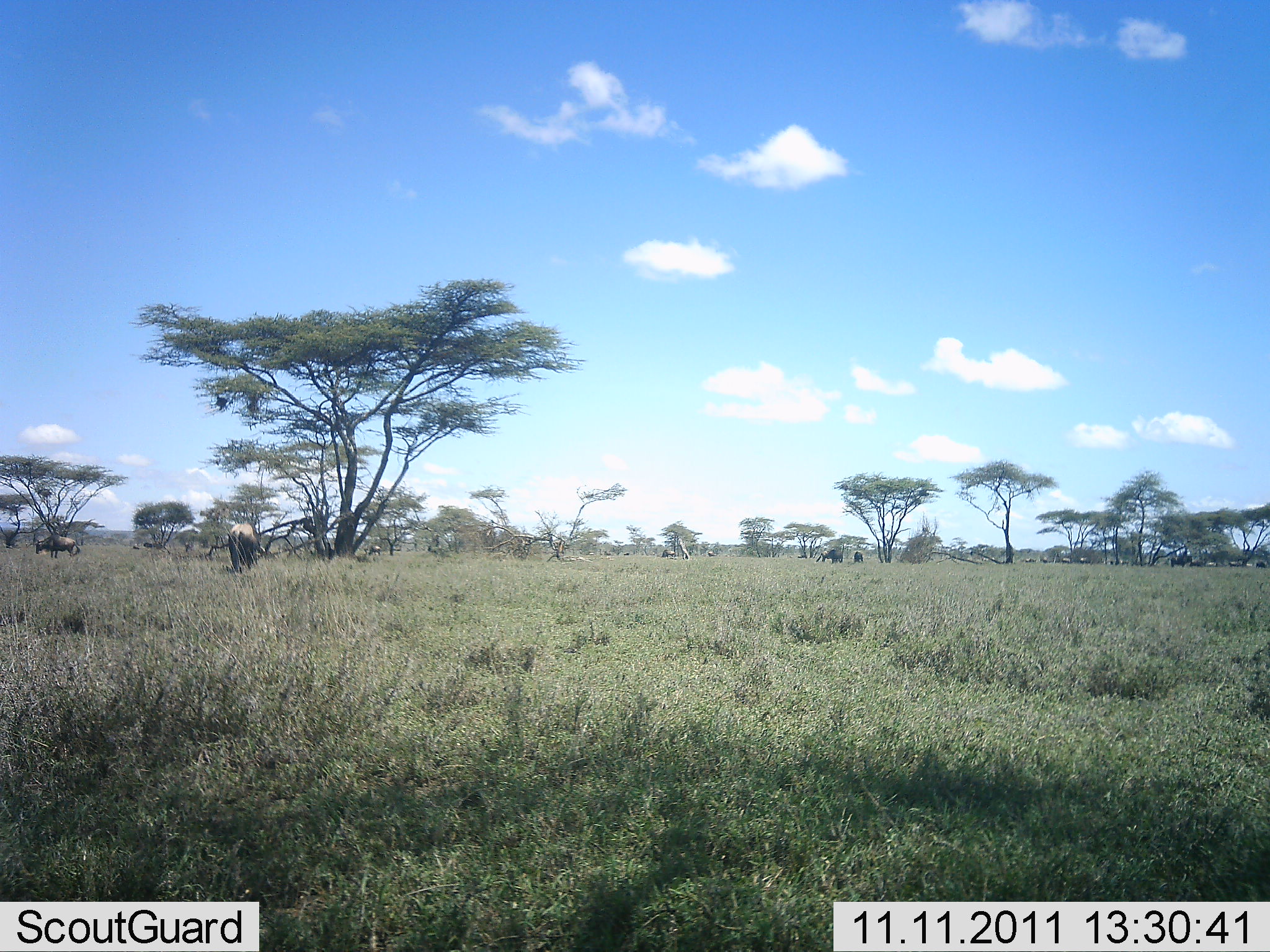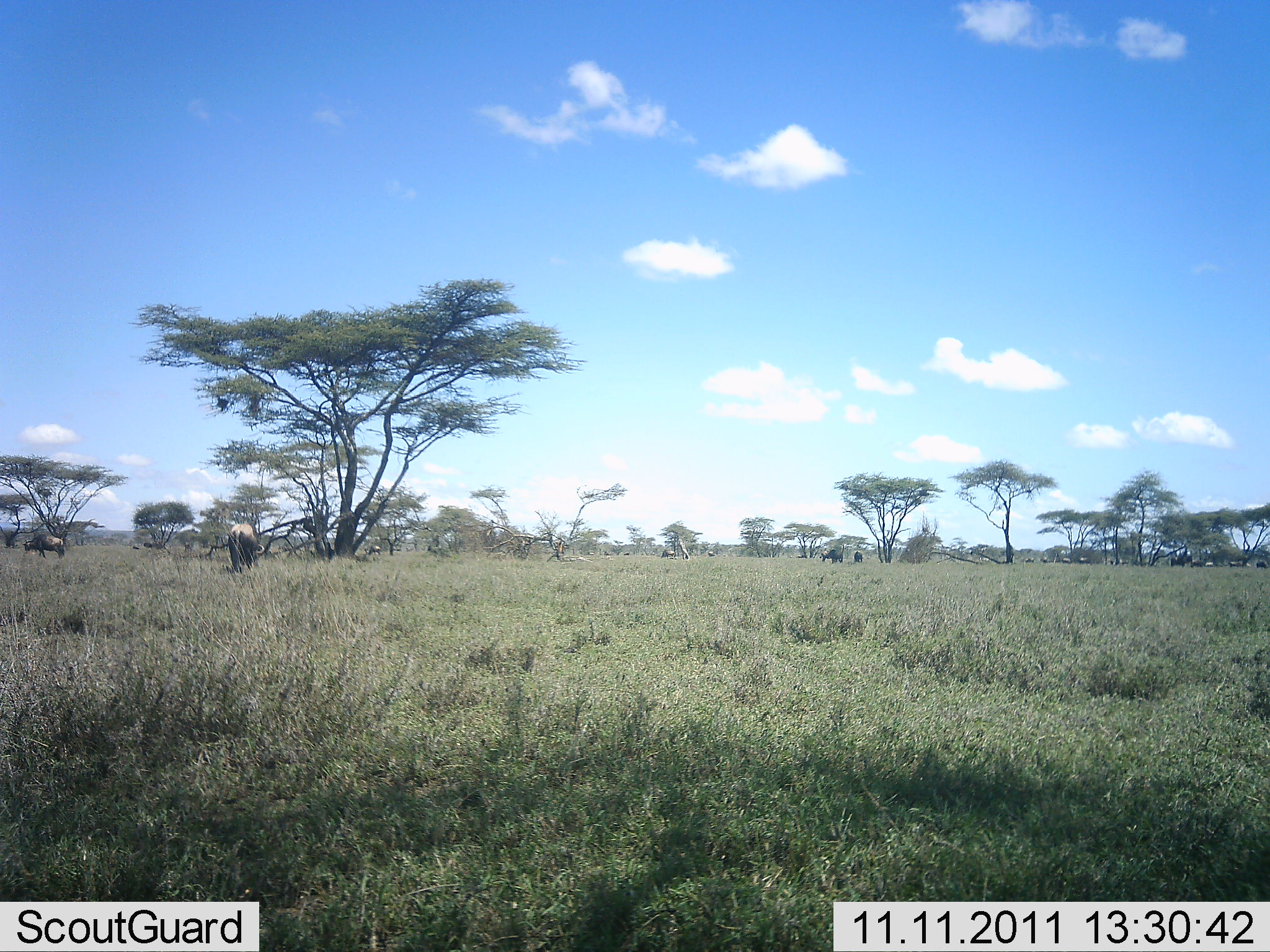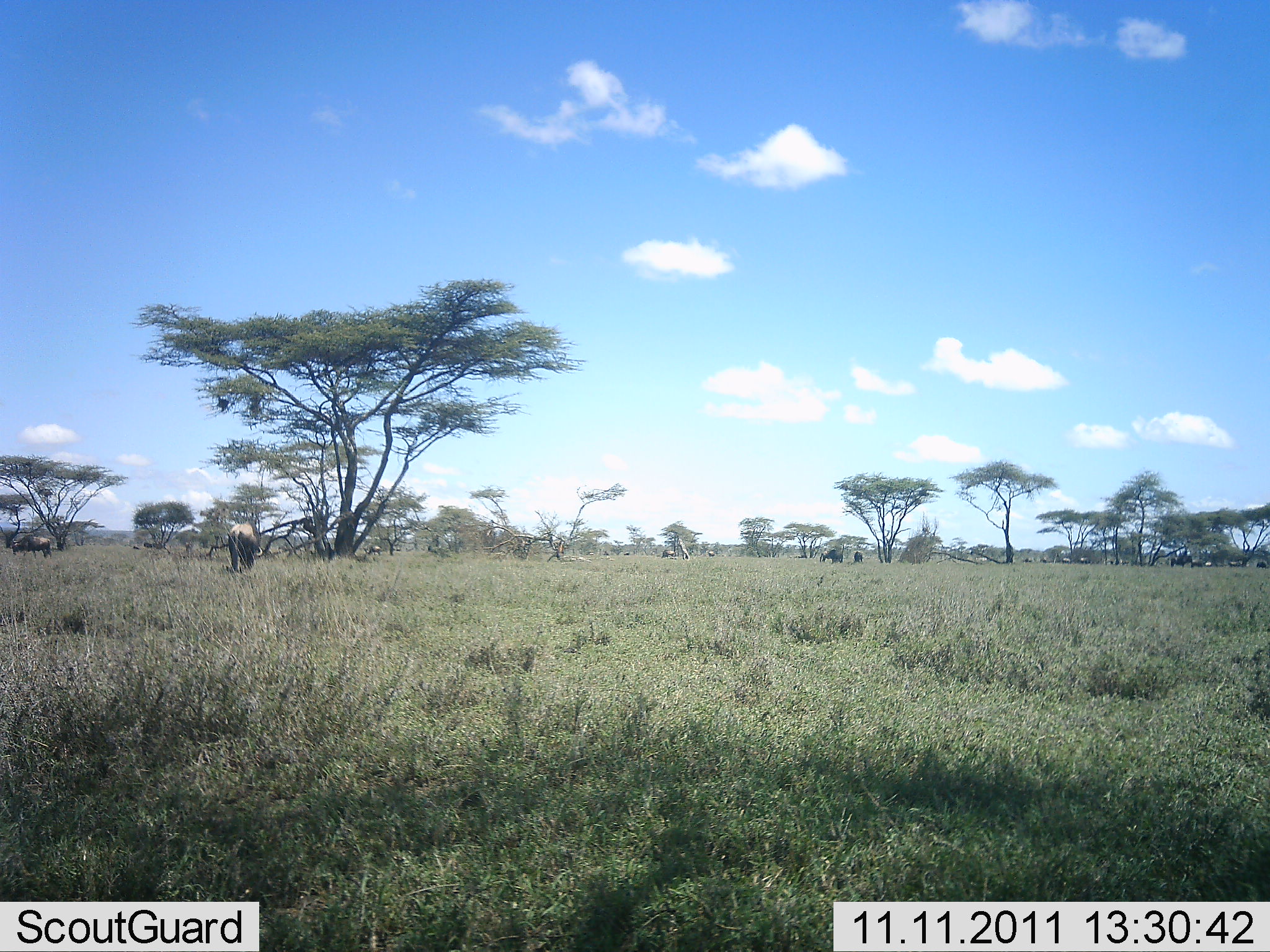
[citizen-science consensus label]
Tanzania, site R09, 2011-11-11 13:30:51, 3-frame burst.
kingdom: Animalia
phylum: Chordata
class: Mammalia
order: Artiodactyla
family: Bovidae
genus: Connochaetes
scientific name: Connochaetes taurinus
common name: blue wildebeest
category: wildebeest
Wildebeest (blue wildebeest) (Connochaetes taurinus), count 10. Behavior (volunteer vote fractions): standing 36%, resting 0%, moving 36%, interacting 0%. Young present (vote fraction): 0%. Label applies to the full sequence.